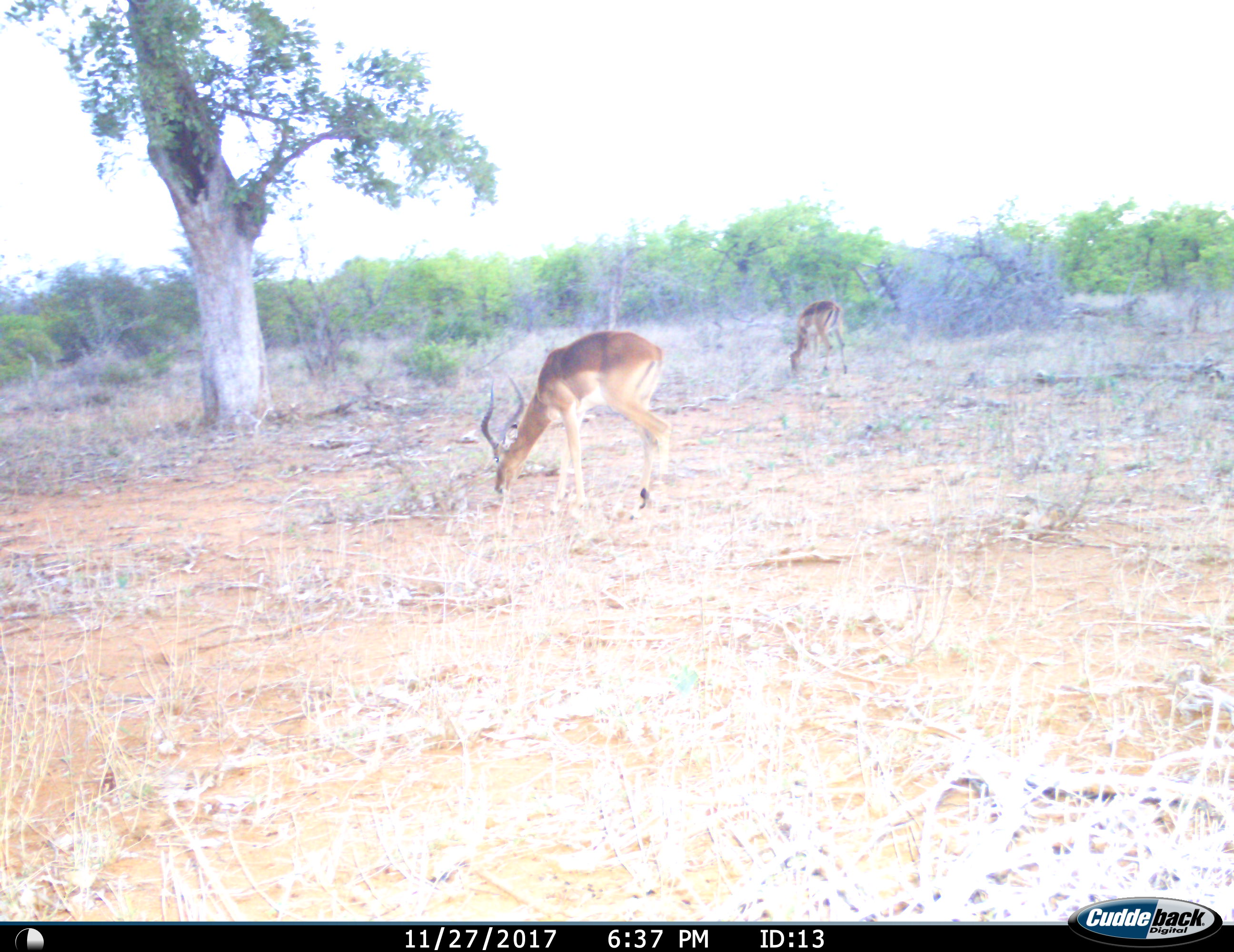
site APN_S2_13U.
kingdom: Animalia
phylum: Chordata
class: Mammalia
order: Artiodactyla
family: Bovidae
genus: Aepyceros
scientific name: Aepyceros melampus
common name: impala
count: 2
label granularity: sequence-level